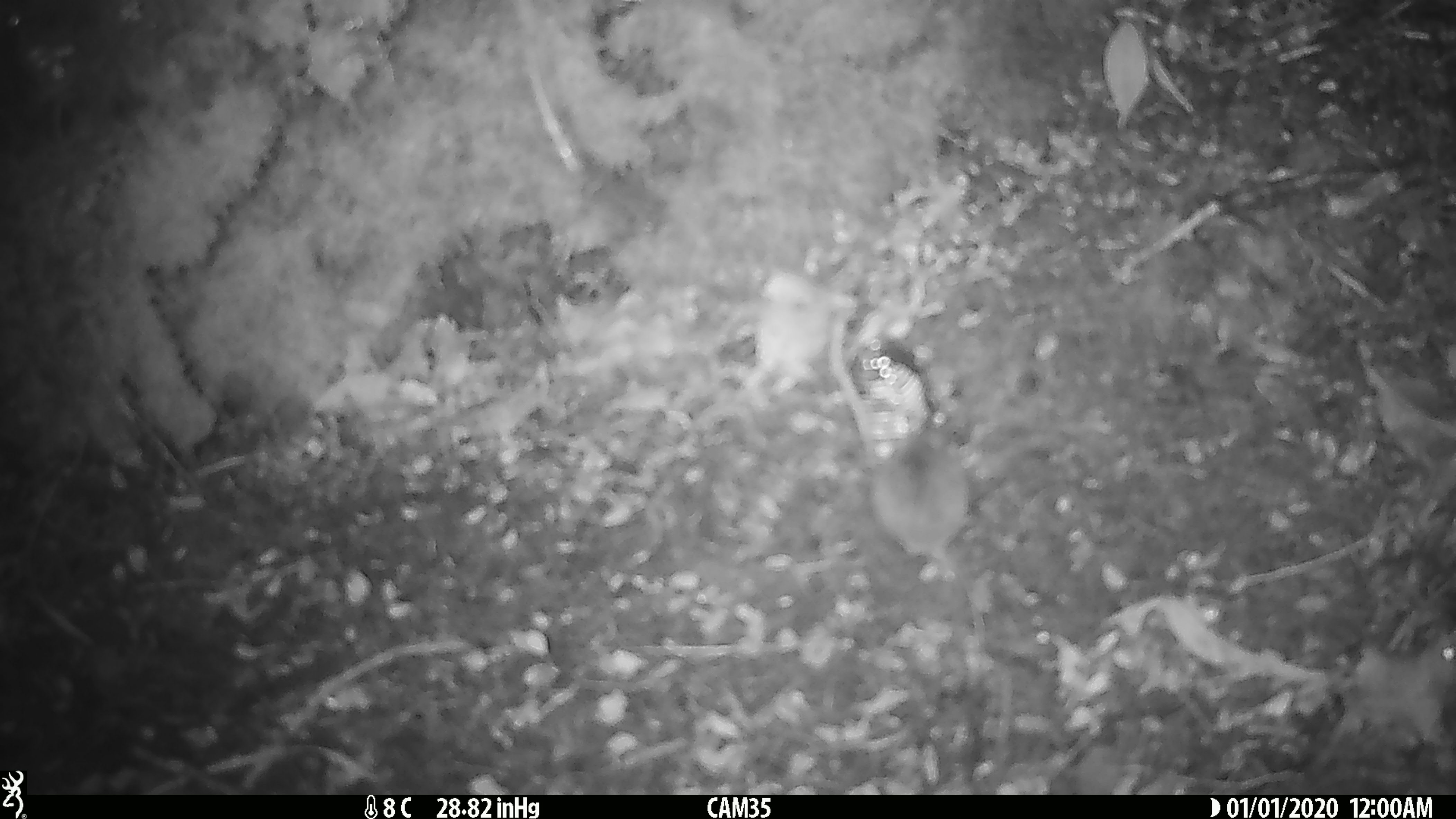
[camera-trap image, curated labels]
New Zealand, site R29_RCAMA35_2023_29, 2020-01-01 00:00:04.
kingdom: Animalia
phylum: Chordata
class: Mammalia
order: Rodentia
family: Muridae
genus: Mus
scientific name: Mus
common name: mouse